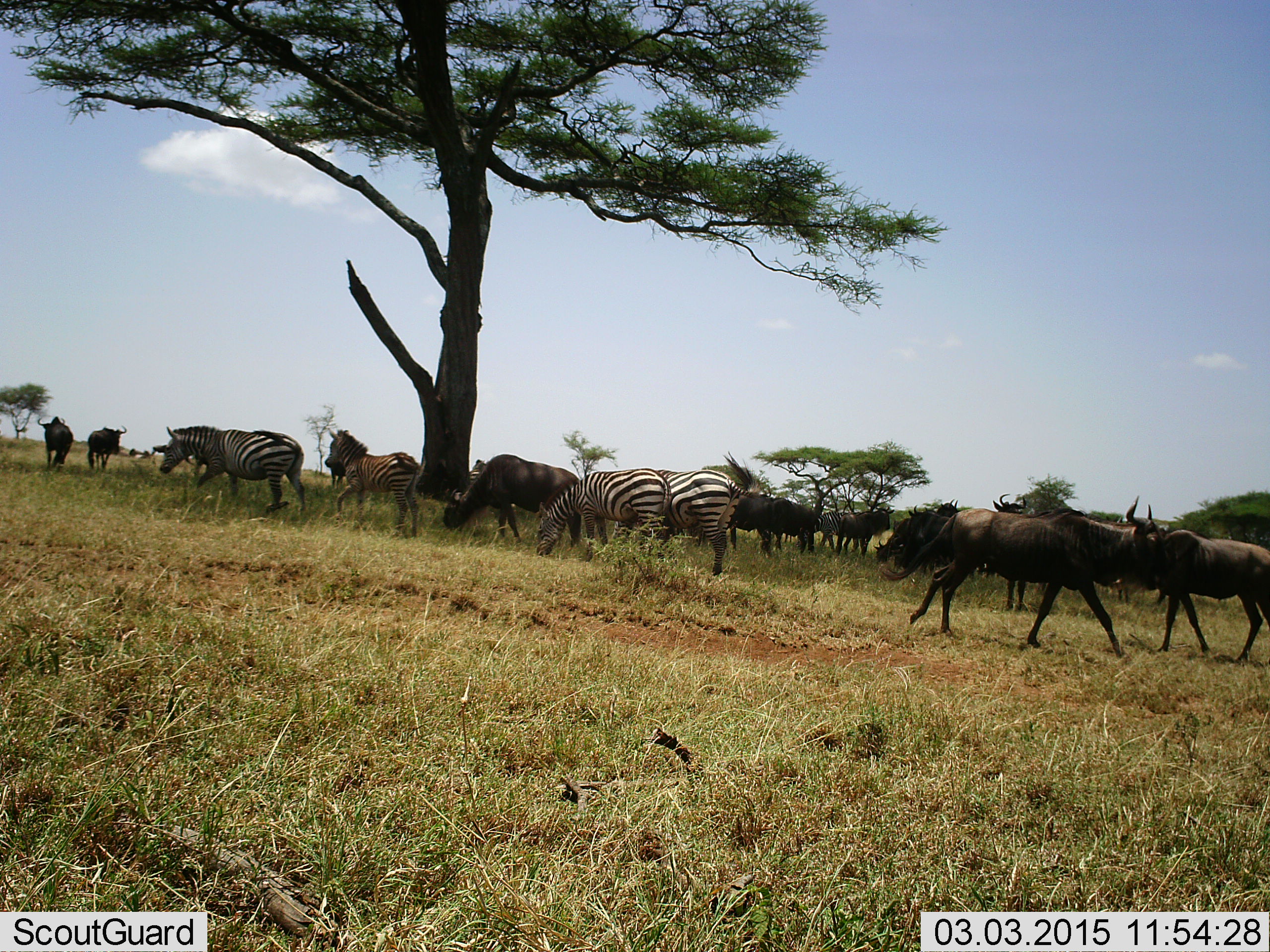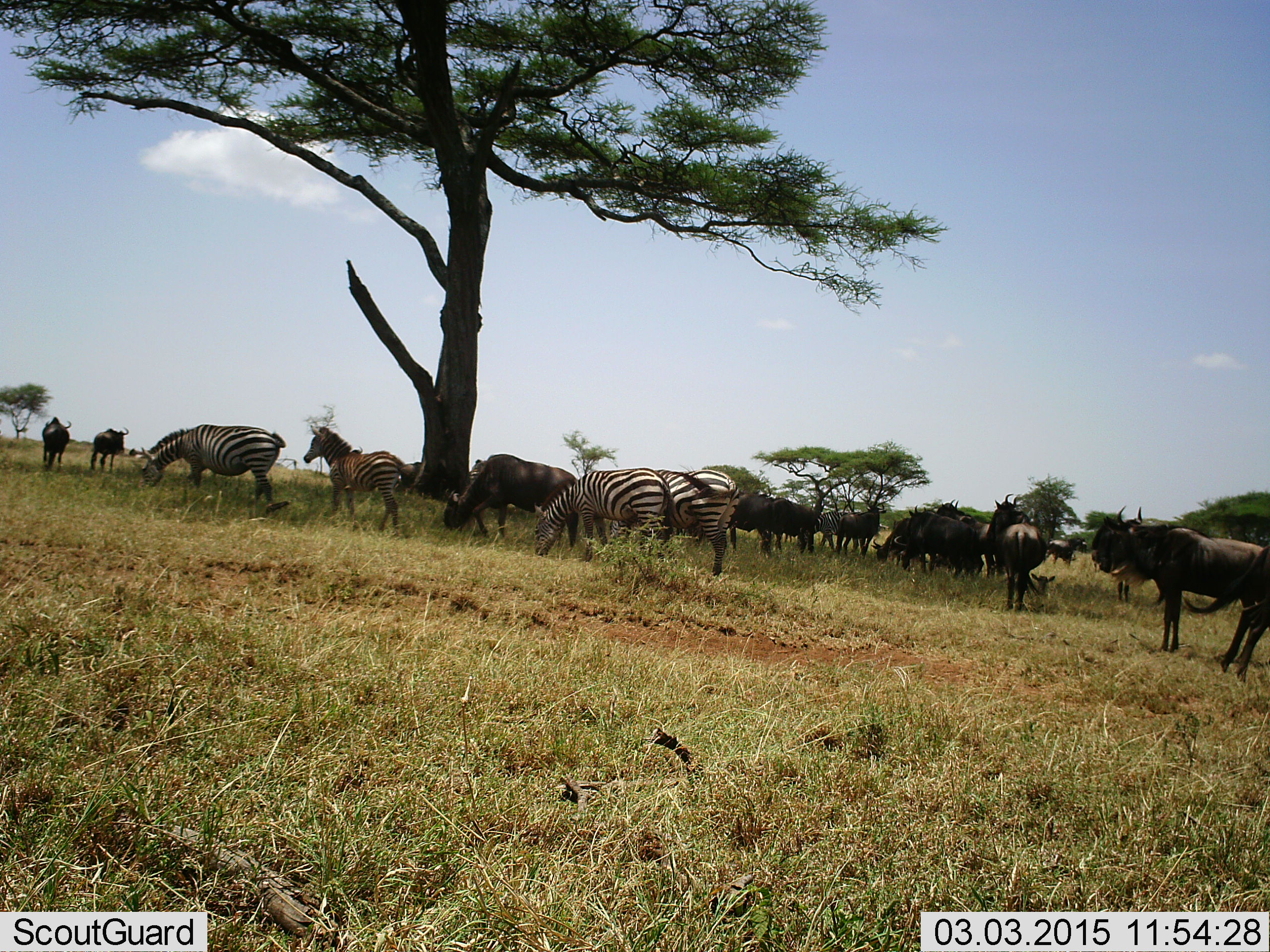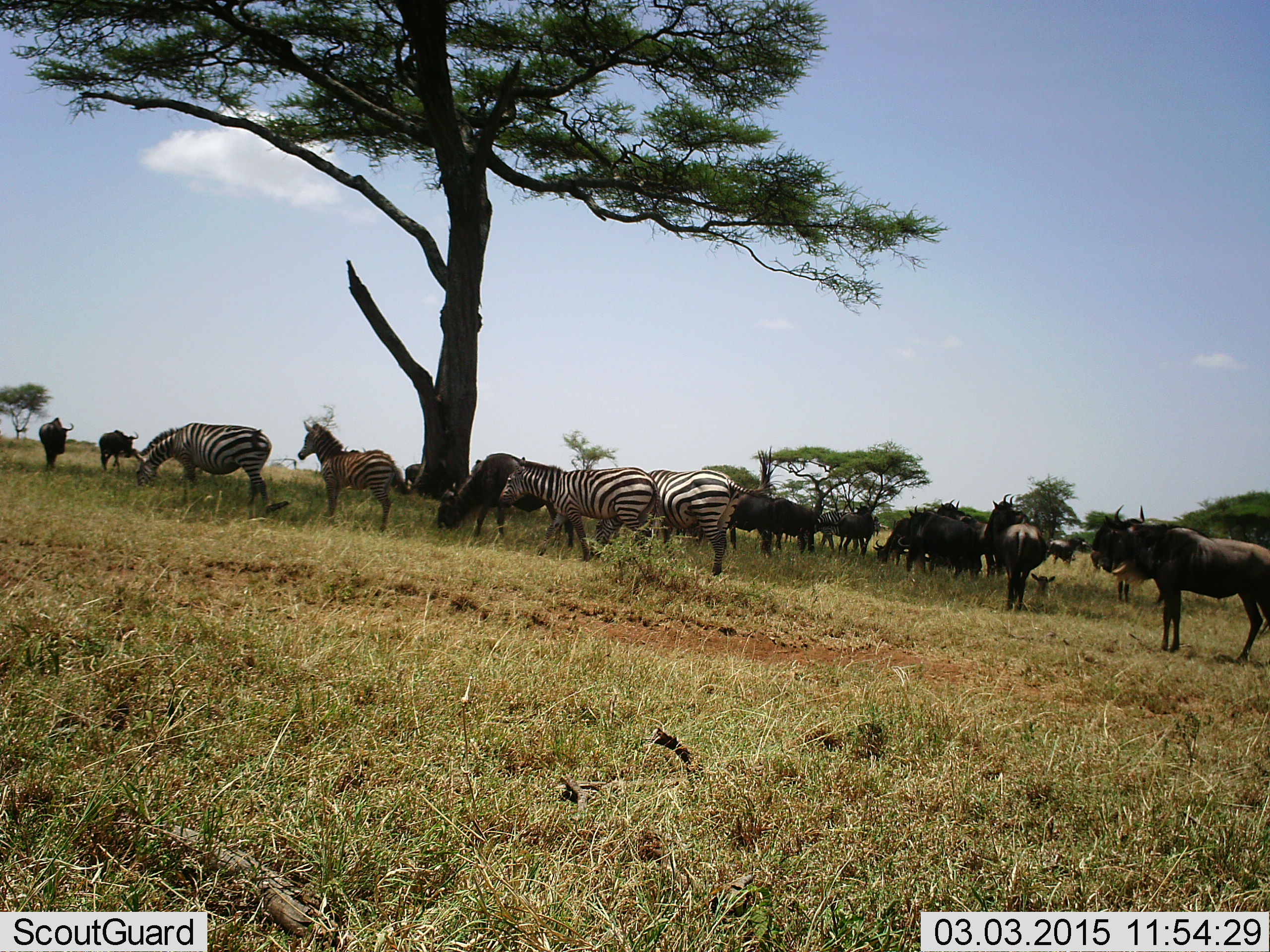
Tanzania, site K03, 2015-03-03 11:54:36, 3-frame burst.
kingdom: Animalia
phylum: Chordata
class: Mammalia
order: Artiodactyla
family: Bovidae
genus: Connochaetes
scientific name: Connochaetes taurinus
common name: blue wildebeest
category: wildebeest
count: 11-50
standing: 50%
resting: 10%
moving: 80%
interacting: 0%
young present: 10%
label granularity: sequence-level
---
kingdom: Animalia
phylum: Chordata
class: Mammalia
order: Perissodactyla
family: Equidae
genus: Equus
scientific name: Equus quagga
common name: plains zebra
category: zebra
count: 4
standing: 40%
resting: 0%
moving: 30%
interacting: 0%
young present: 20%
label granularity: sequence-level